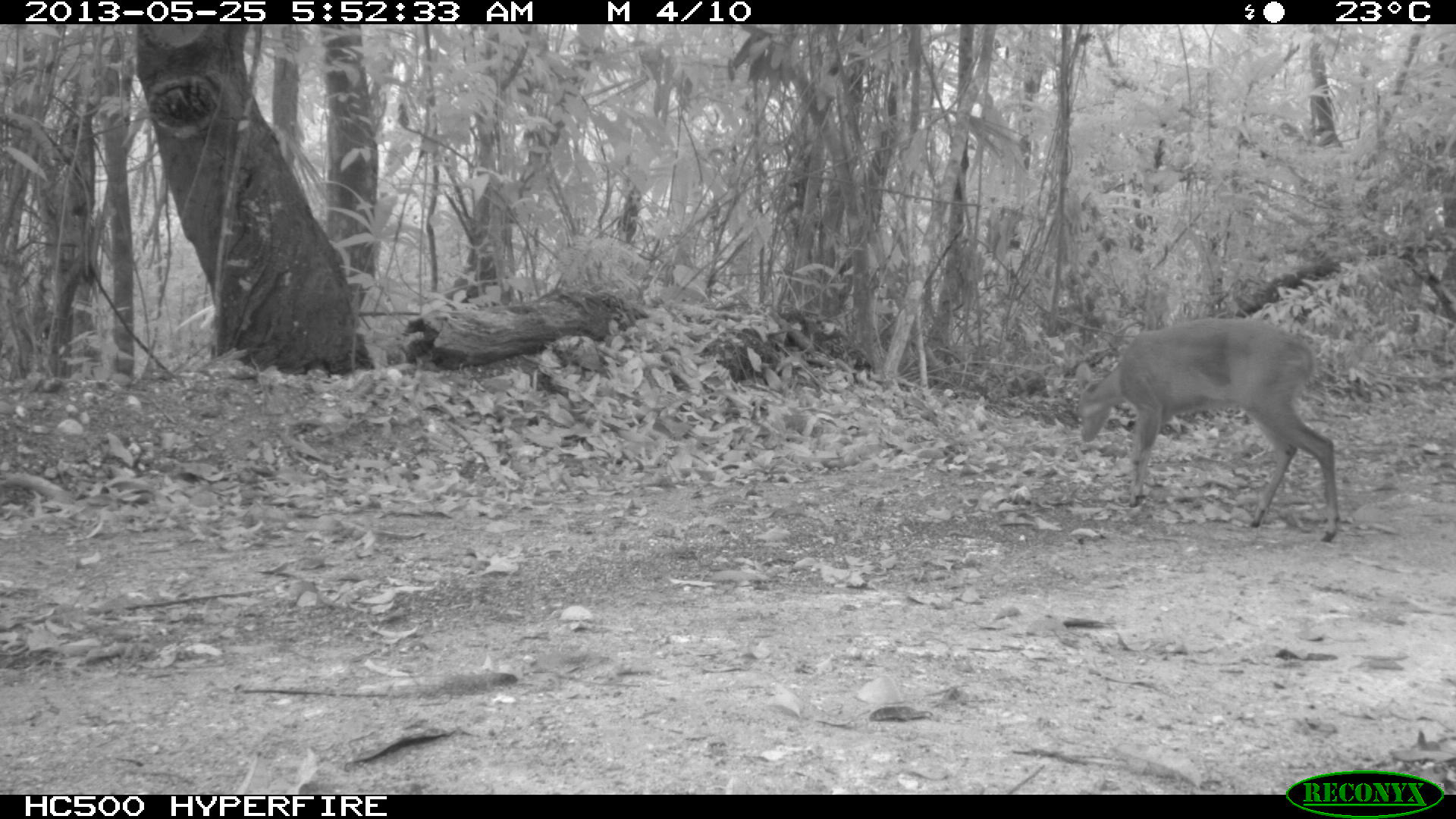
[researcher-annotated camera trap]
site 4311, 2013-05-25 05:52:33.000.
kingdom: Animalia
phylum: Chordata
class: Mammalia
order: Artiodactyla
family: Cervidae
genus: Mazama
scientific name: Mazama temama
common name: central american red brocket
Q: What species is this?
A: Mazama temama (central american red brocket).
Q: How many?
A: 1.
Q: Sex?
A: Female.